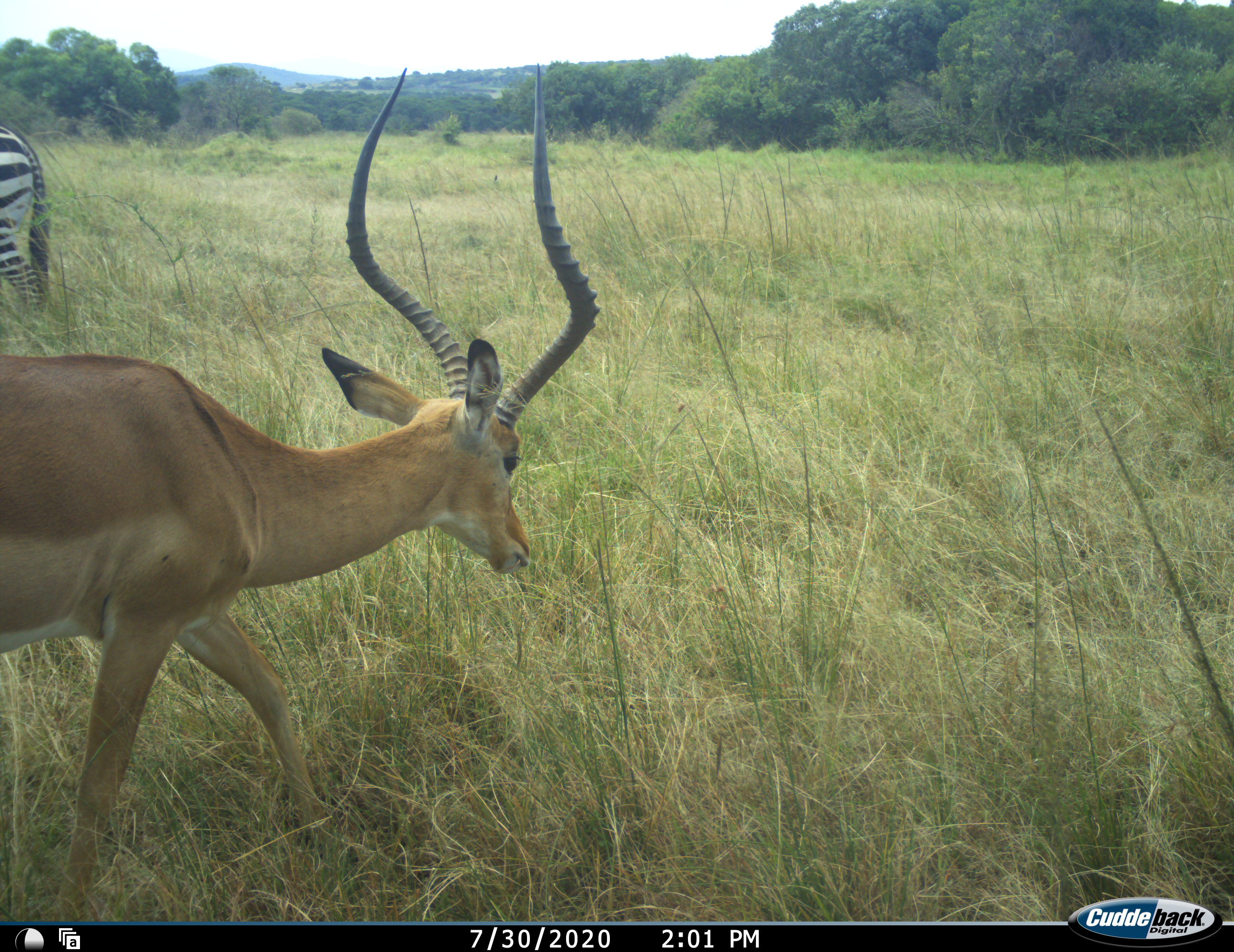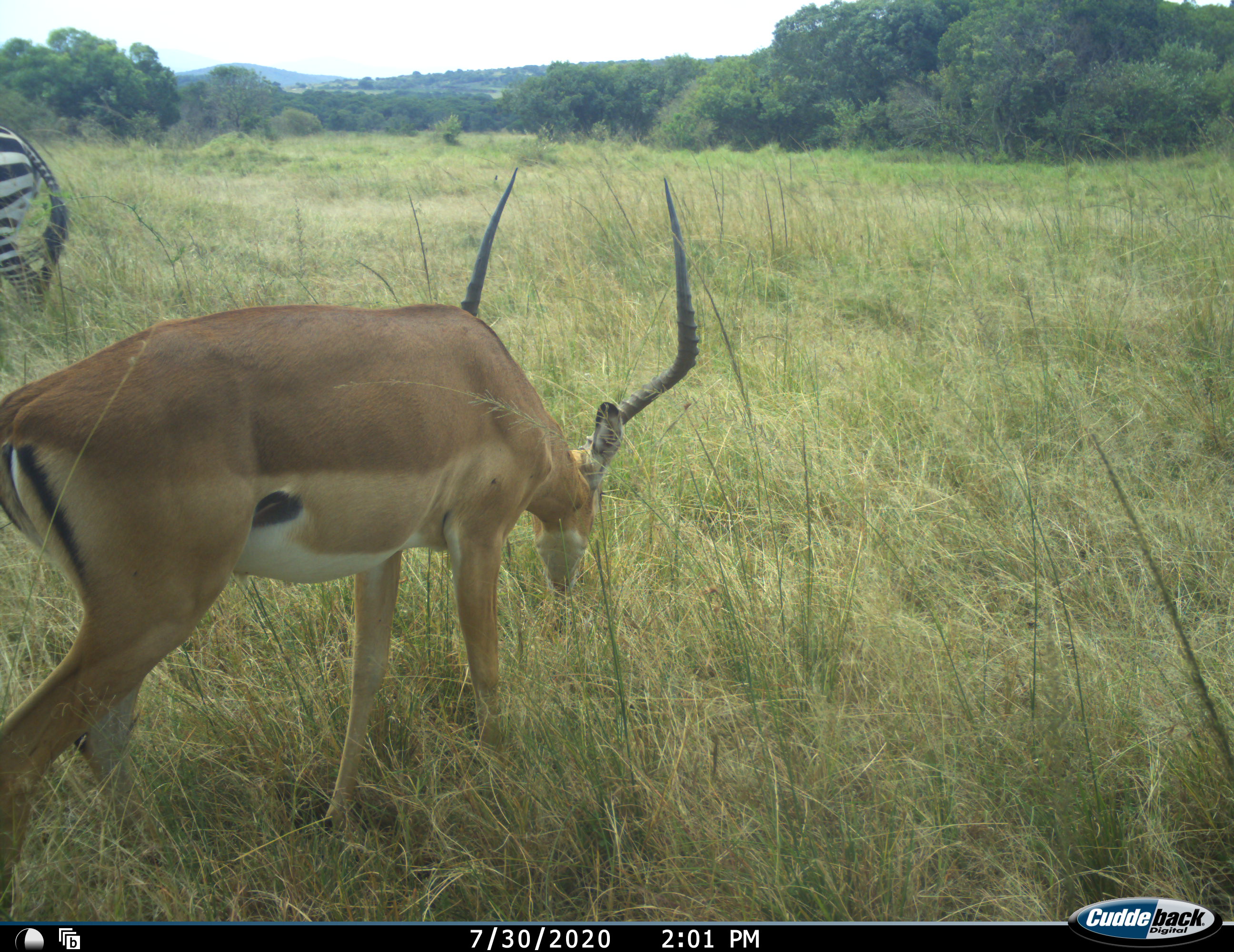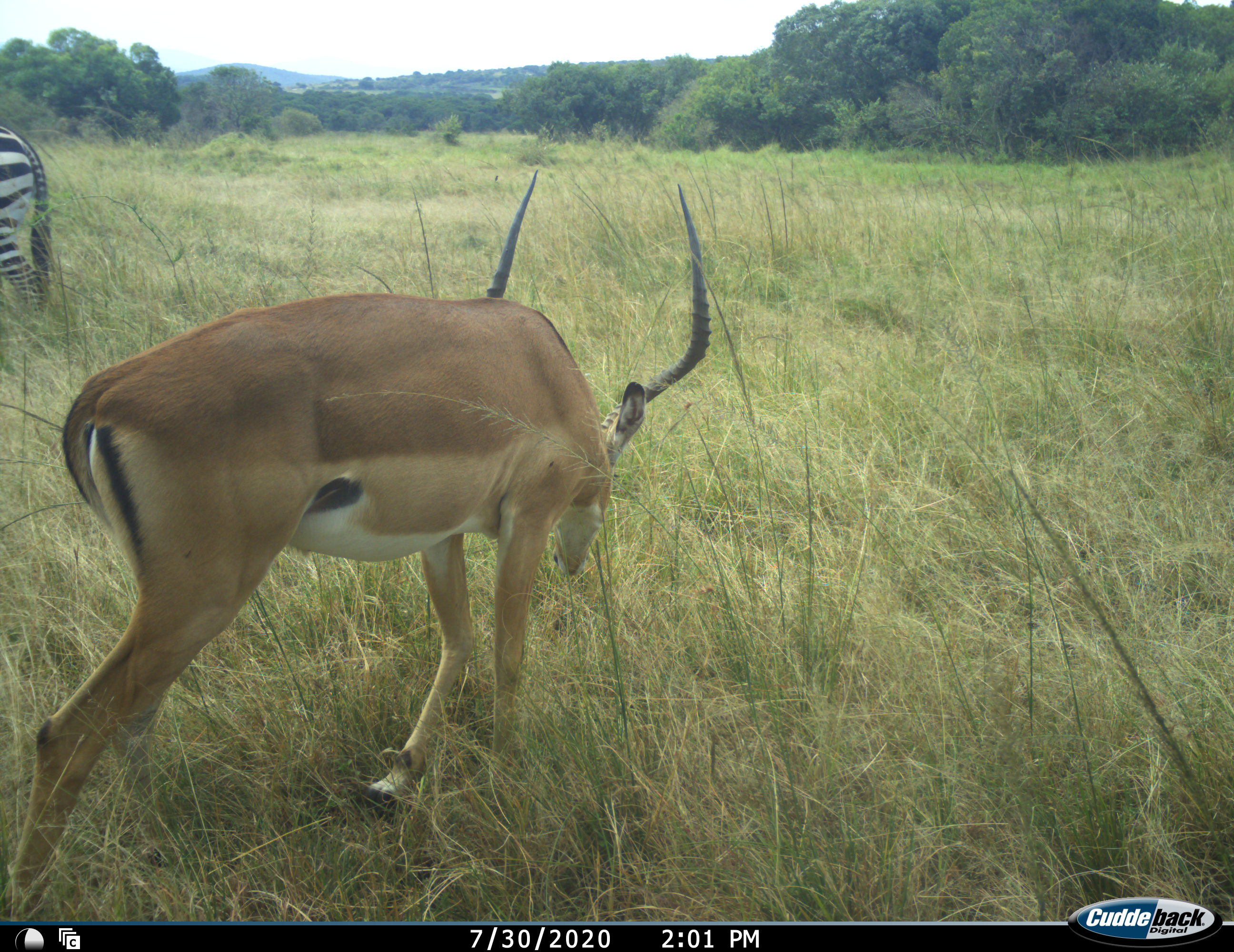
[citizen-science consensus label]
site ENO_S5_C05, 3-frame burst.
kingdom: Animalia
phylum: Chordata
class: Mammalia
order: Artiodactyla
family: Bovidae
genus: Aepyceros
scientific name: Aepyceros melampus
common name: impala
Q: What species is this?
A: Impala (Aepyceros melampus).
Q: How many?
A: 1.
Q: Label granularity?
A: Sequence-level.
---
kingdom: Animalia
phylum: Chordata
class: Mammalia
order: Perissodactyla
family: Equidae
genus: Equus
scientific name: Equus quagga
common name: plains zebra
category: zebraplains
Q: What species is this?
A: Zebraplains (plains zebra) (Equus quagga).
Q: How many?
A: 1.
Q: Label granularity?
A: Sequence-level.